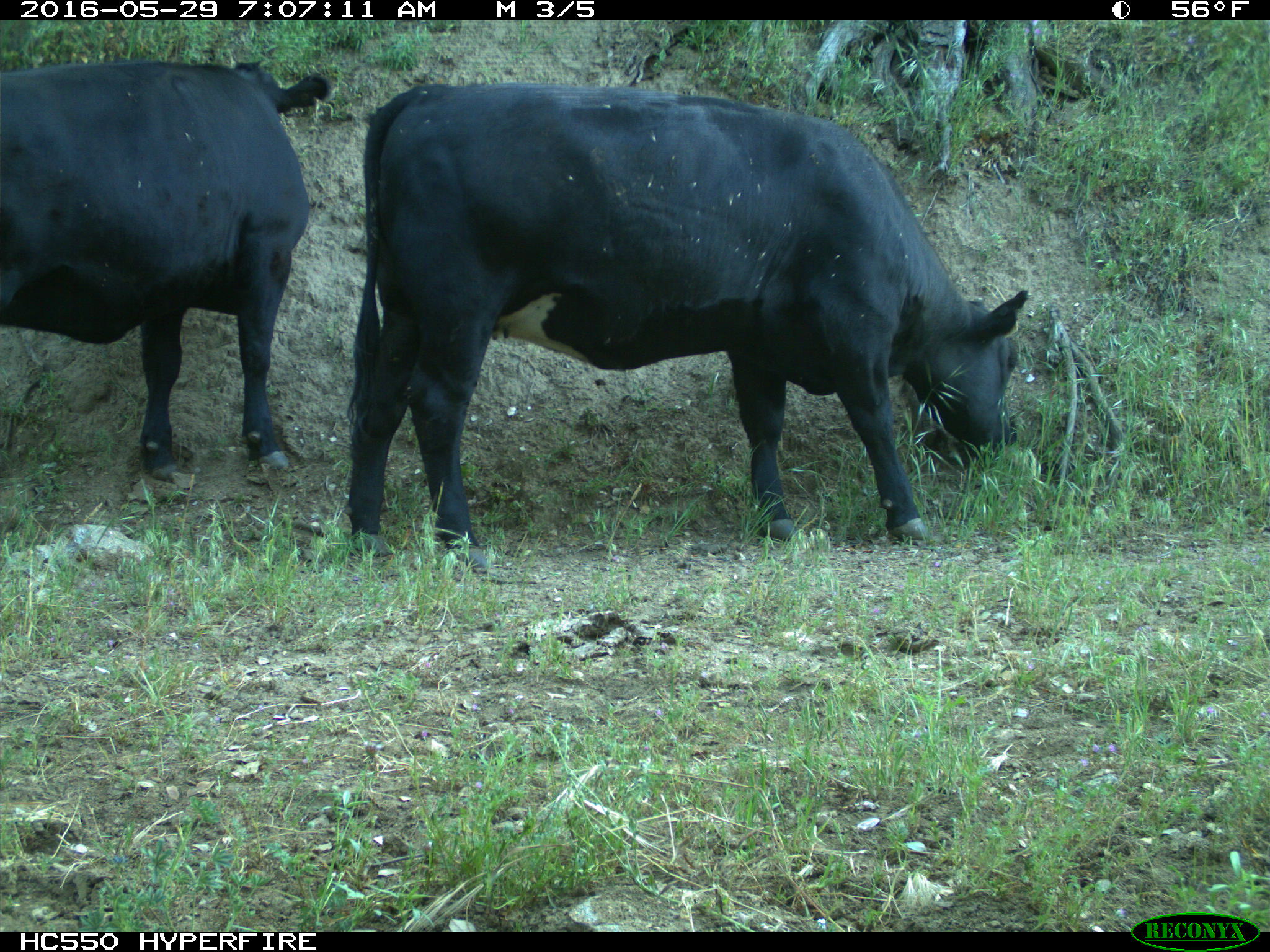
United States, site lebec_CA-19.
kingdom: Animalia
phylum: Chordata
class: Mammalia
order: Artiodactyla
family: Bovidae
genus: Bos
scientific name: Bos taurus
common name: domestic cow